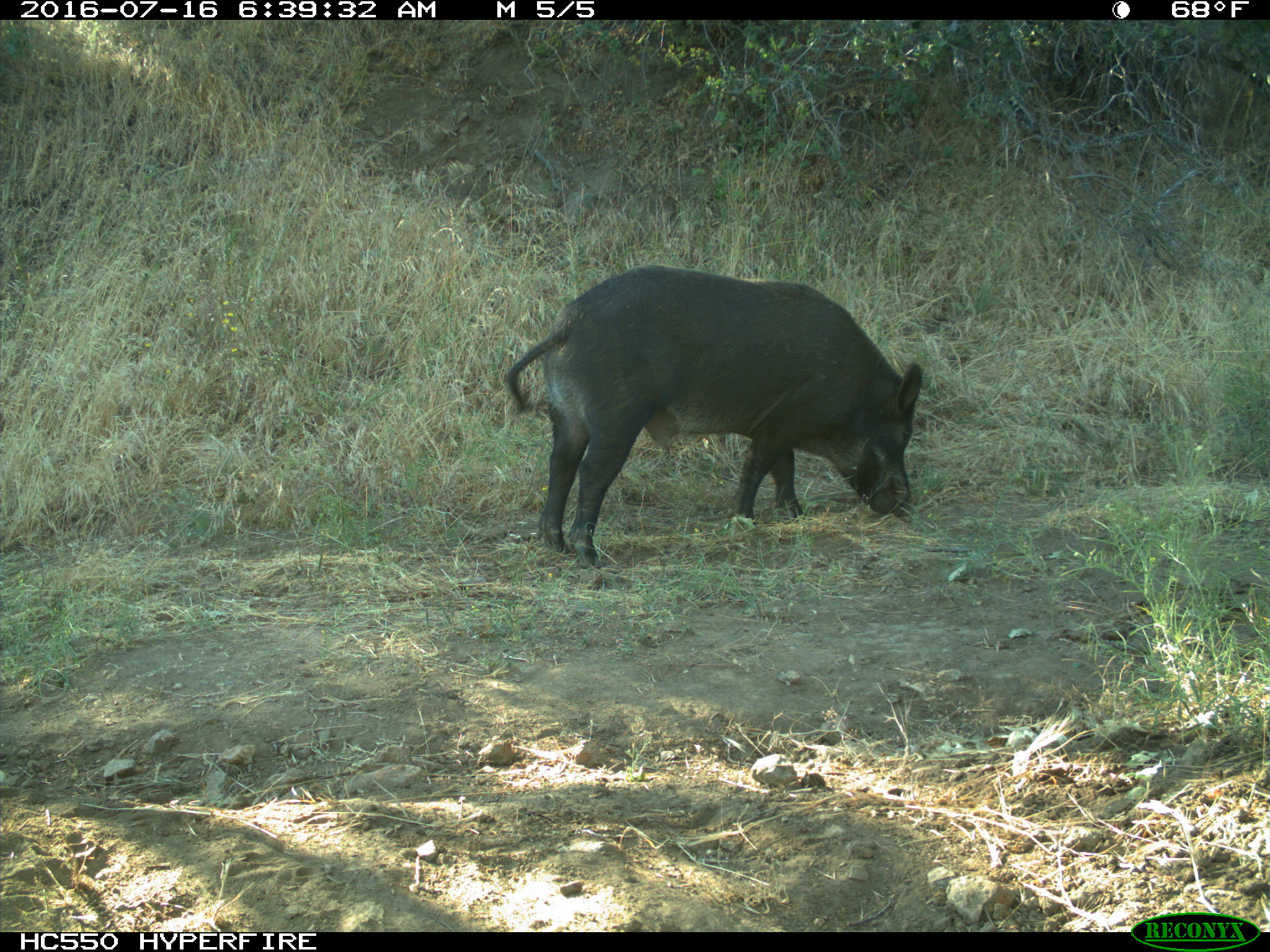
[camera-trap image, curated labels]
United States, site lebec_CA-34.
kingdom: Animalia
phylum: Chordata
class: Mammalia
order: Artiodactyla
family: Suidae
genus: Sus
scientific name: Sus scrofa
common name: wild boar